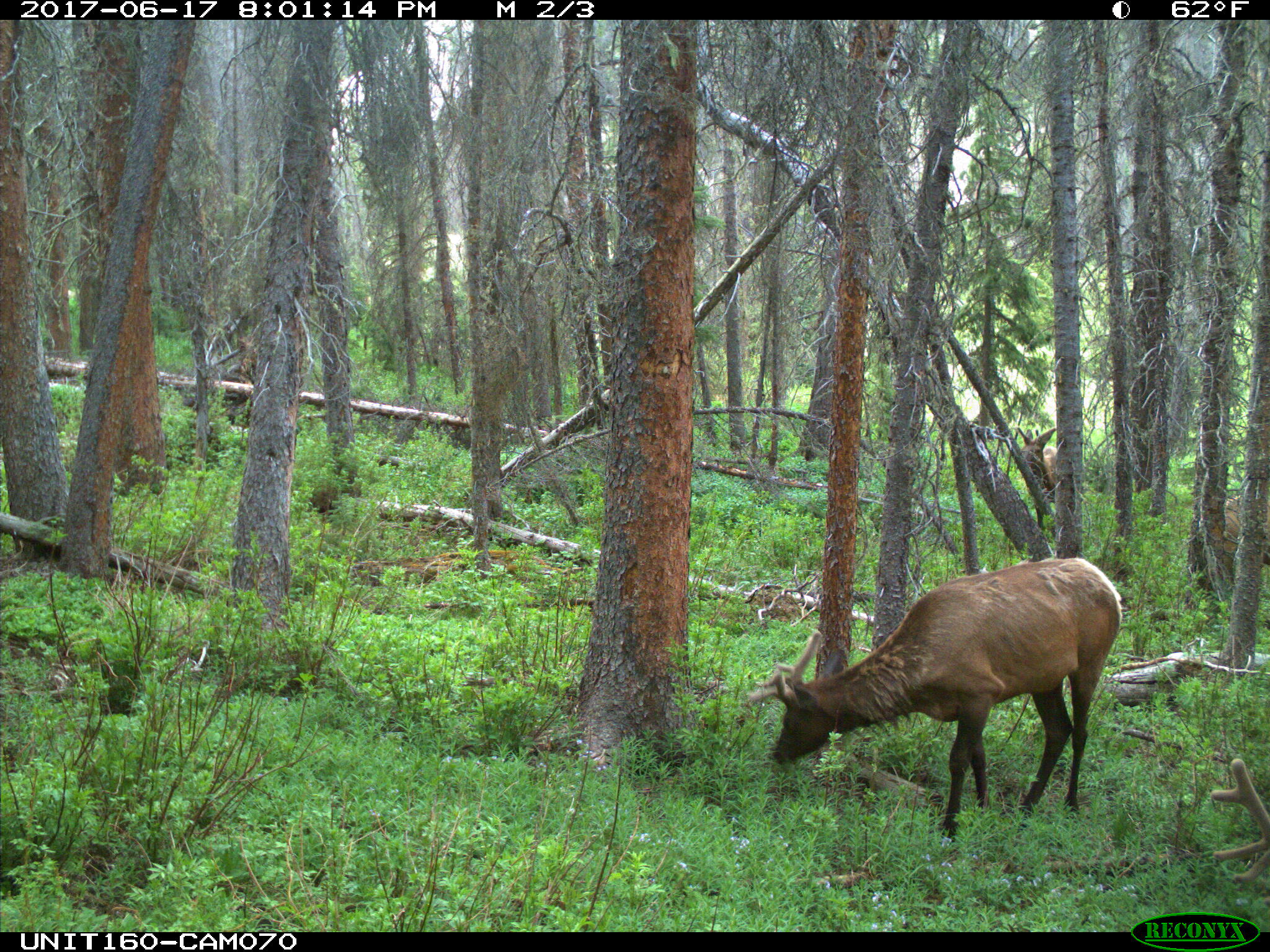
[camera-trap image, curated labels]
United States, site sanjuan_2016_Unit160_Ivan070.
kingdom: Animalia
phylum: Chordata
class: Mammalia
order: Artiodactyla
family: Cervidae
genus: Cervus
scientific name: Cervus elaphus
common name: red deer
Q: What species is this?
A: Cervus elaphus (red deer).